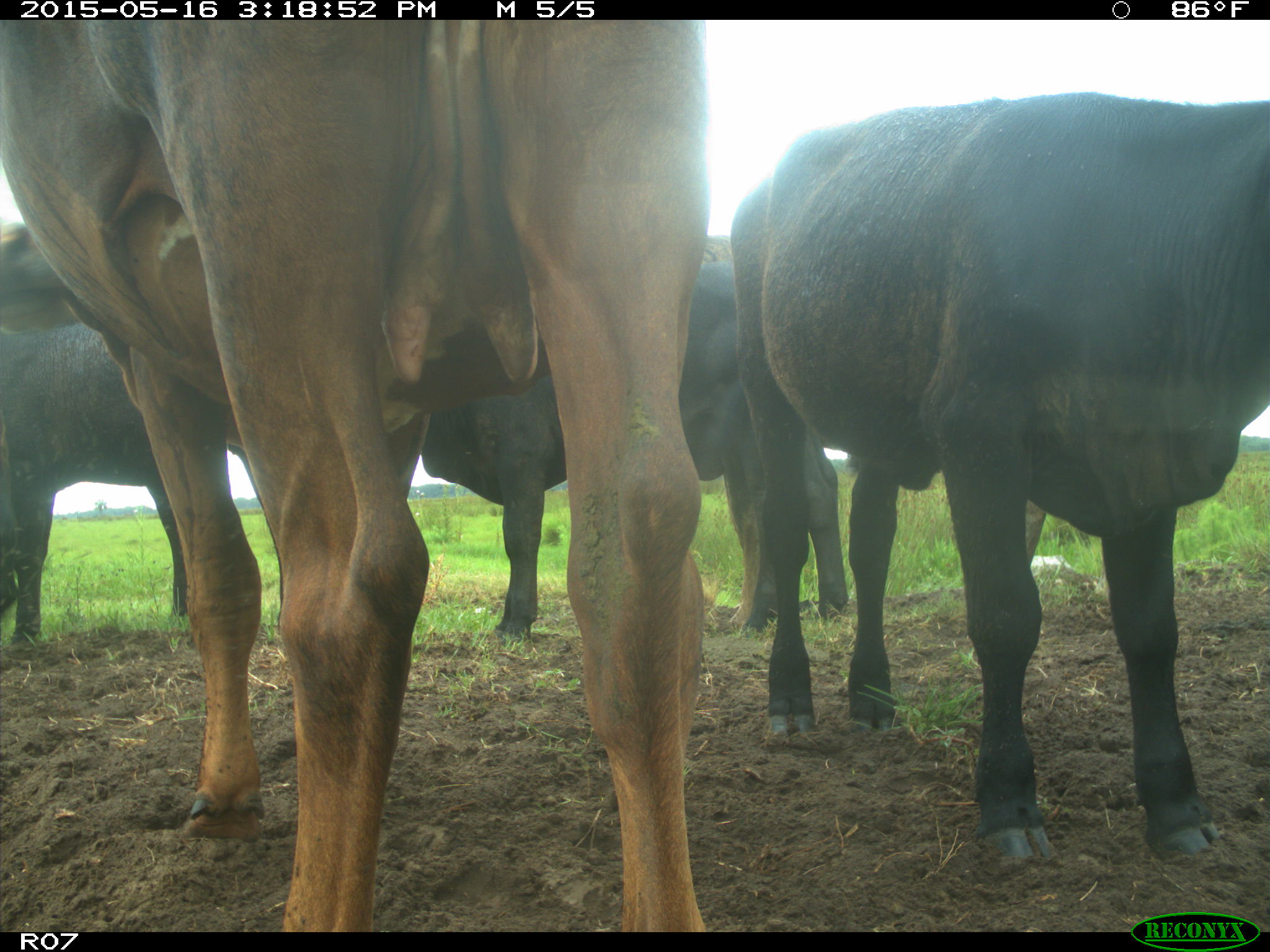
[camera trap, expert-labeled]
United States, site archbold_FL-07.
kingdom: Animalia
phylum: Chordata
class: Mammalia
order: Artiodactyla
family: Bovidae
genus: Bos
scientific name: Bos taurus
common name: domestic cow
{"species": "Bos taurus (domestic cow)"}